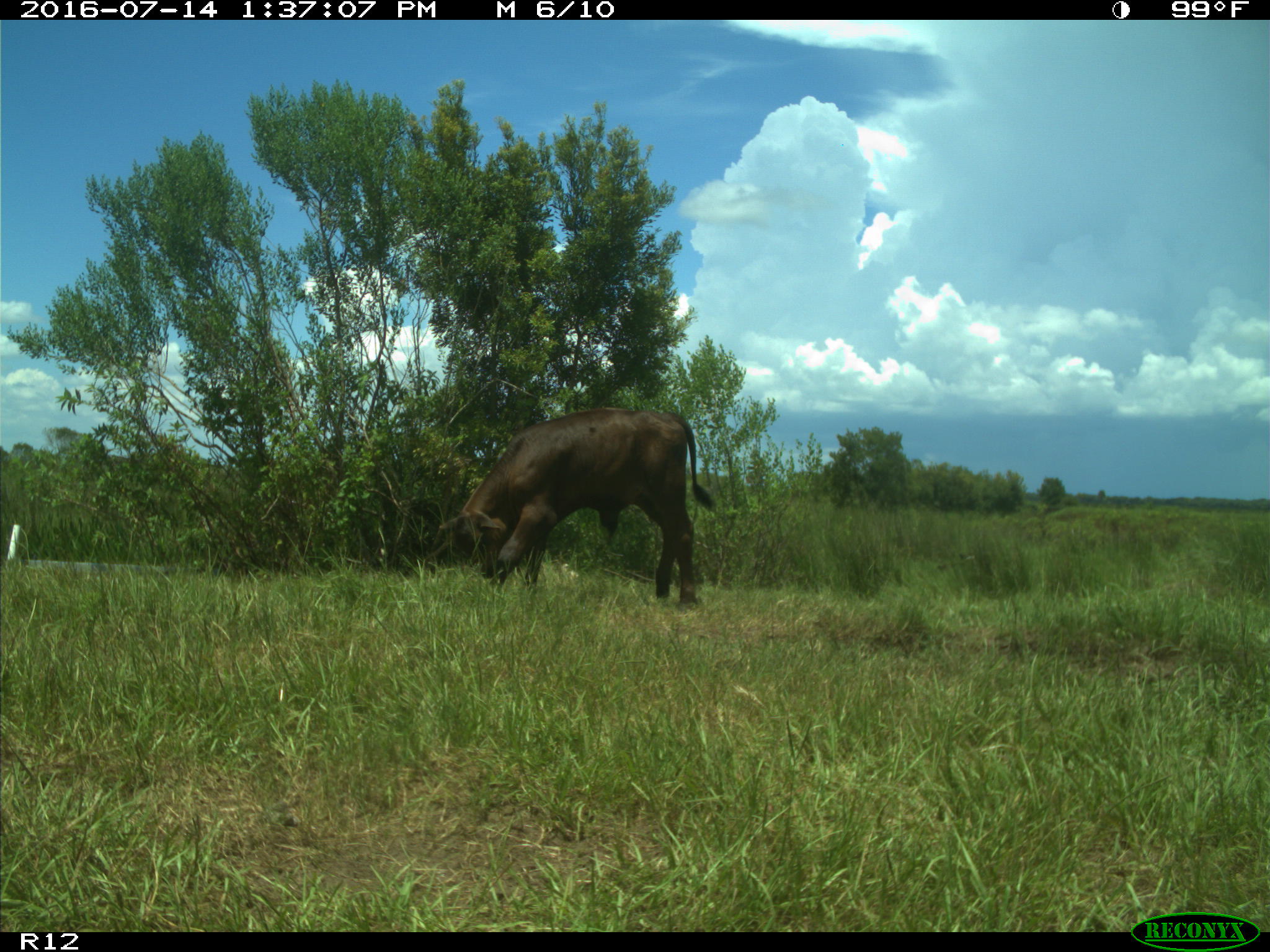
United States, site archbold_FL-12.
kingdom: Animalia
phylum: Chordata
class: Mammalia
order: Artiodactyla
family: Bovidae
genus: Bos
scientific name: Bos taurus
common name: domestic cow